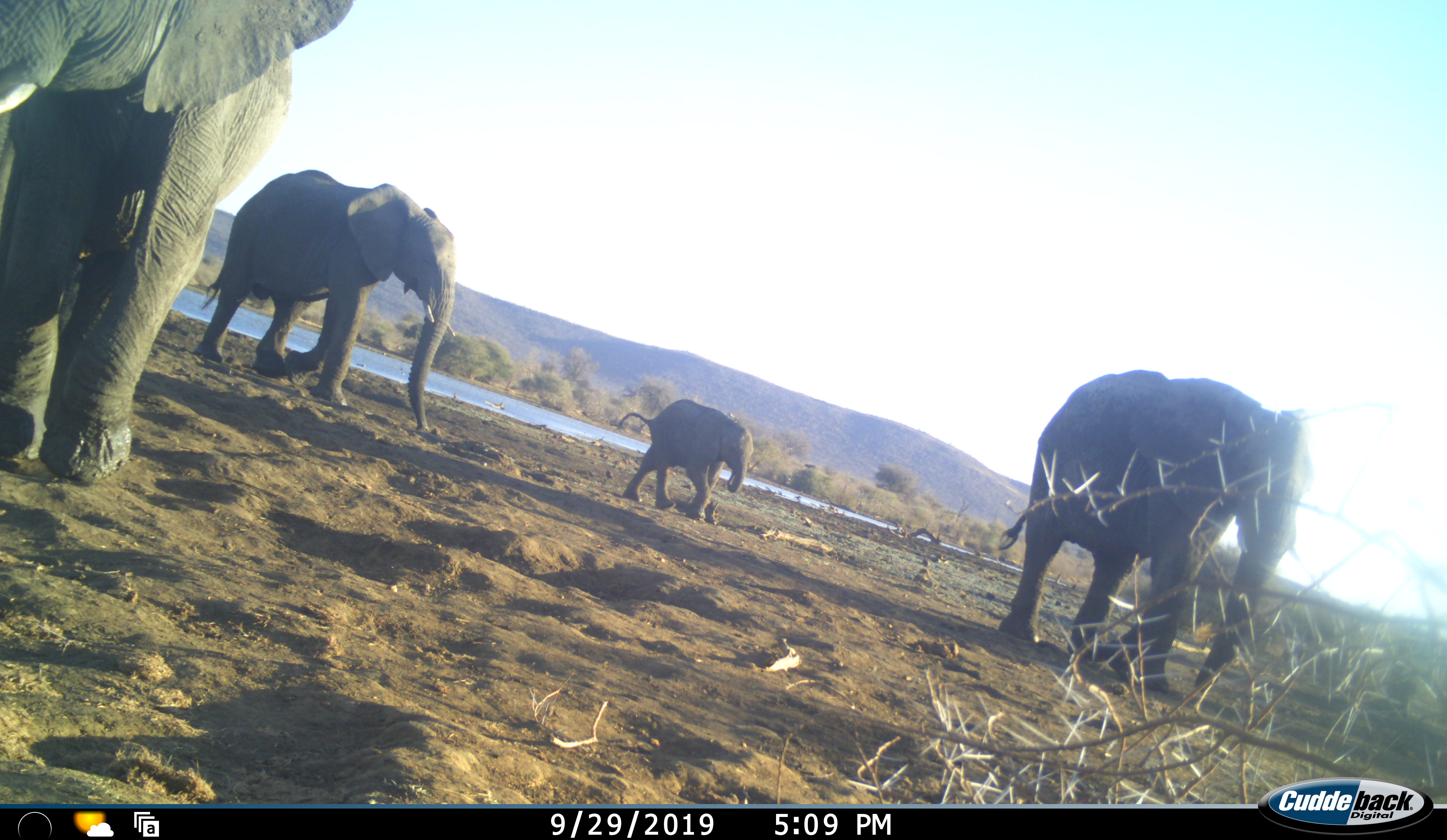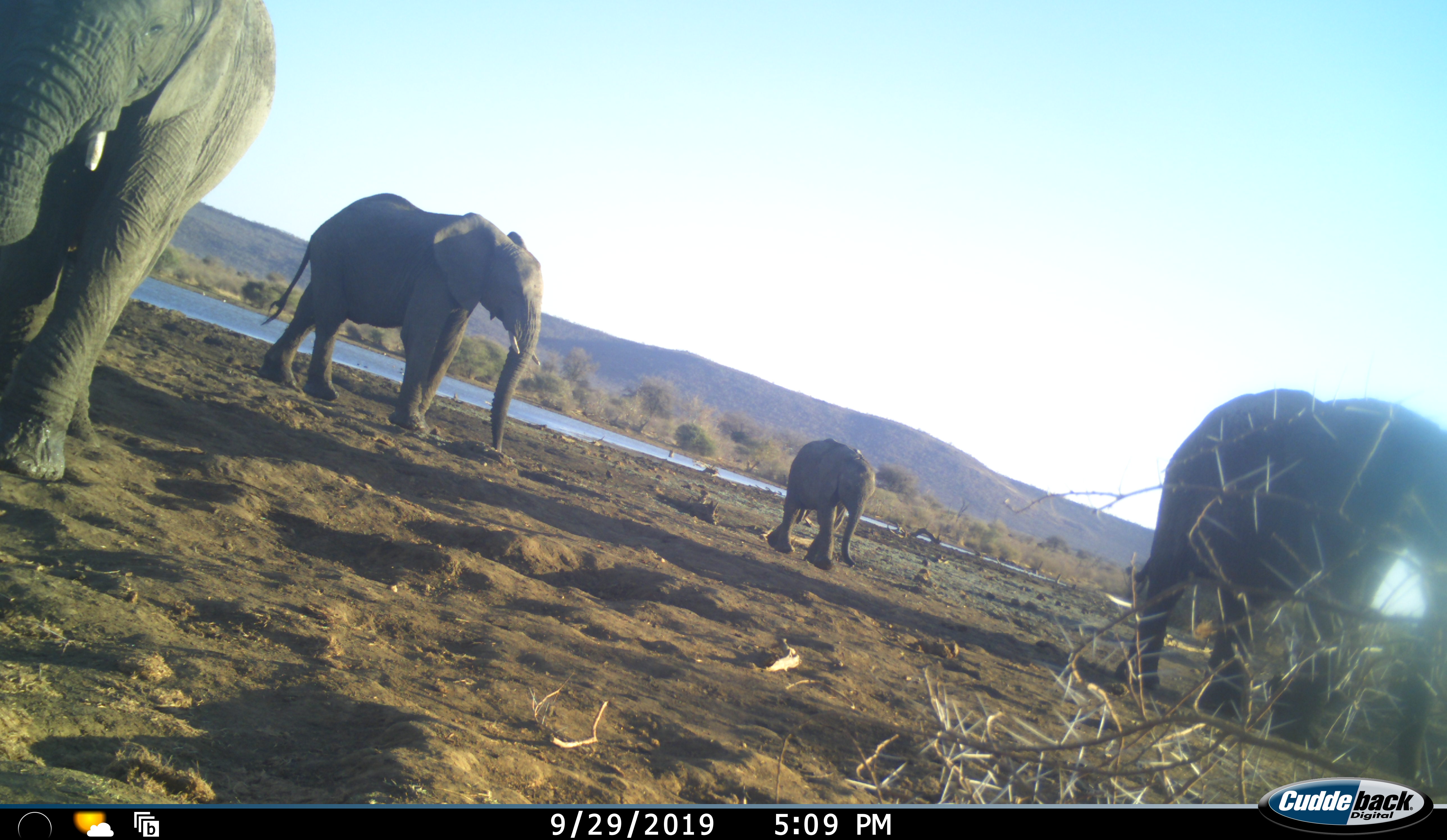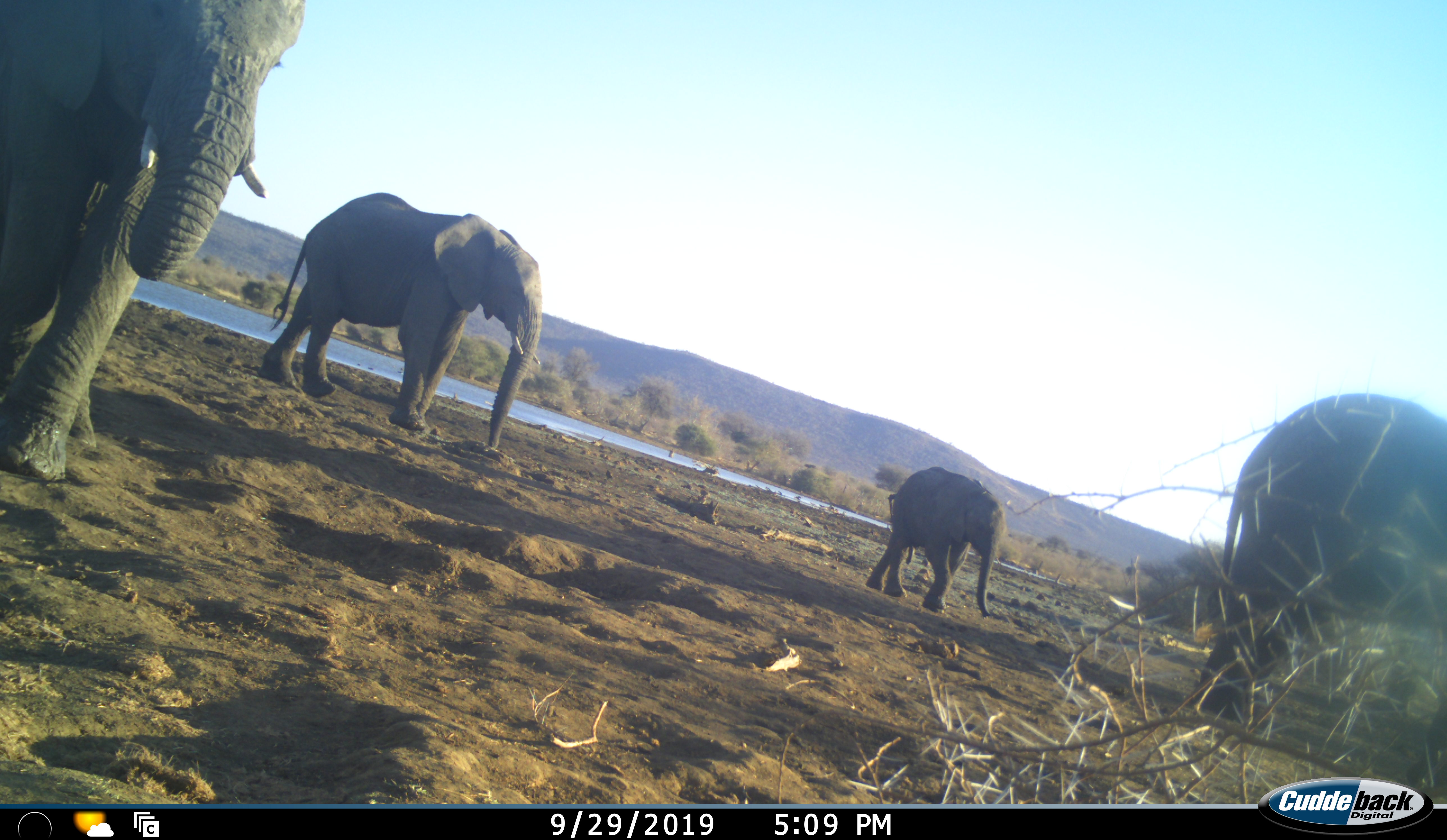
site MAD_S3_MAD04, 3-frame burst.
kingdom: Animalia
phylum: Chordata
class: Mammalia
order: Proboscidea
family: Elephantidae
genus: Loxodonta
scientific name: Loxodonta africana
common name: african bush elephant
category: elephant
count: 4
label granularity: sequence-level